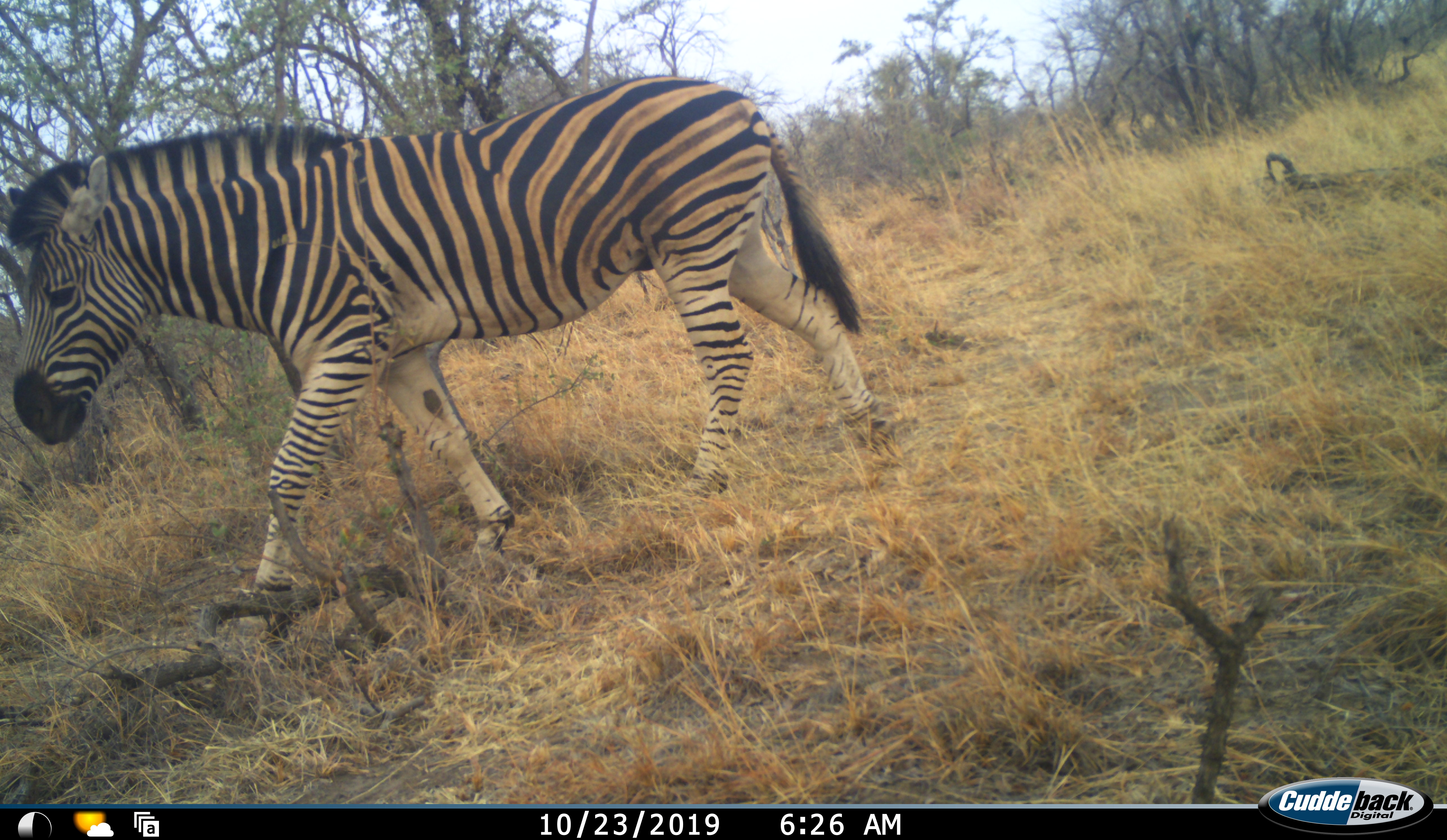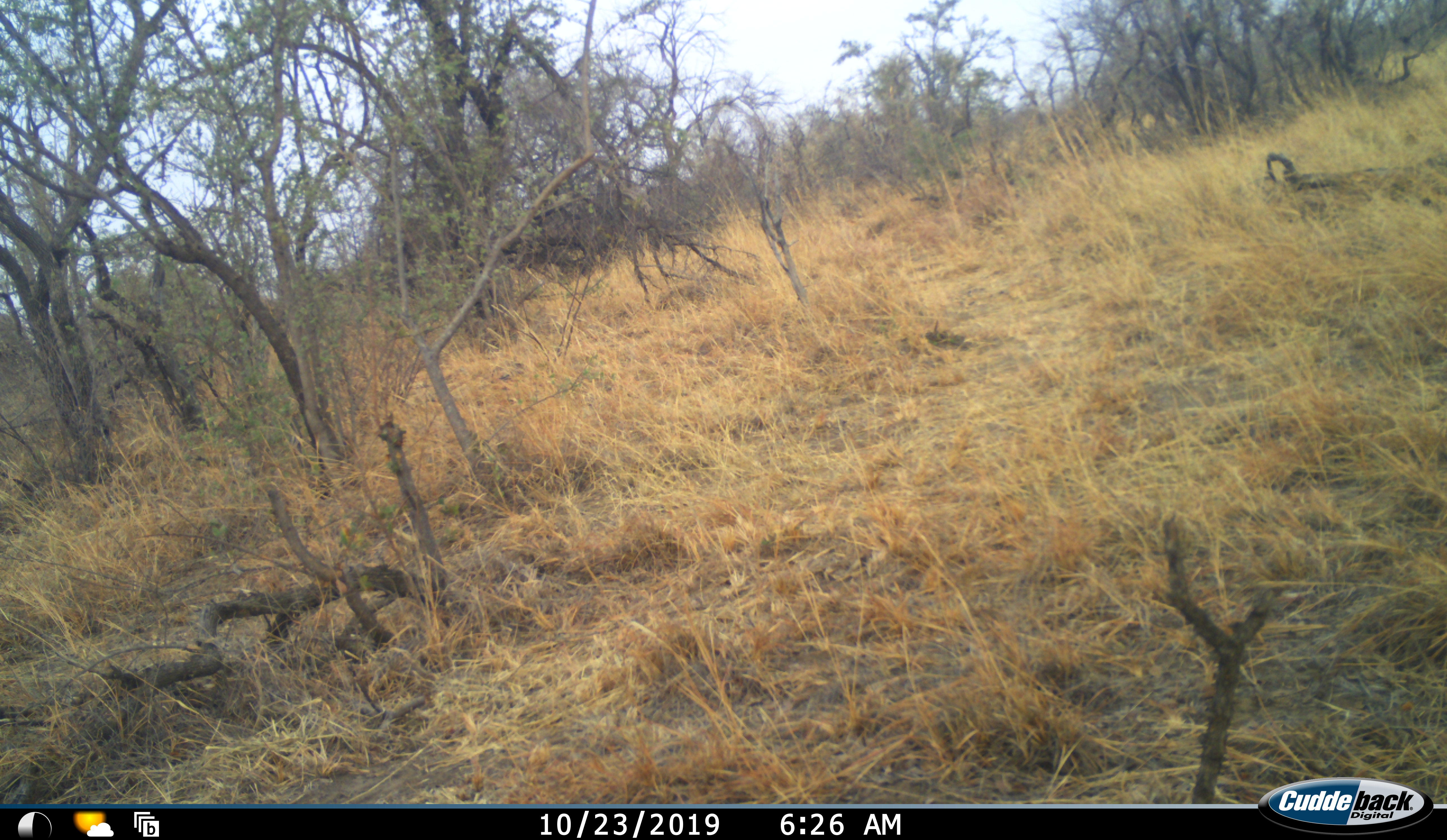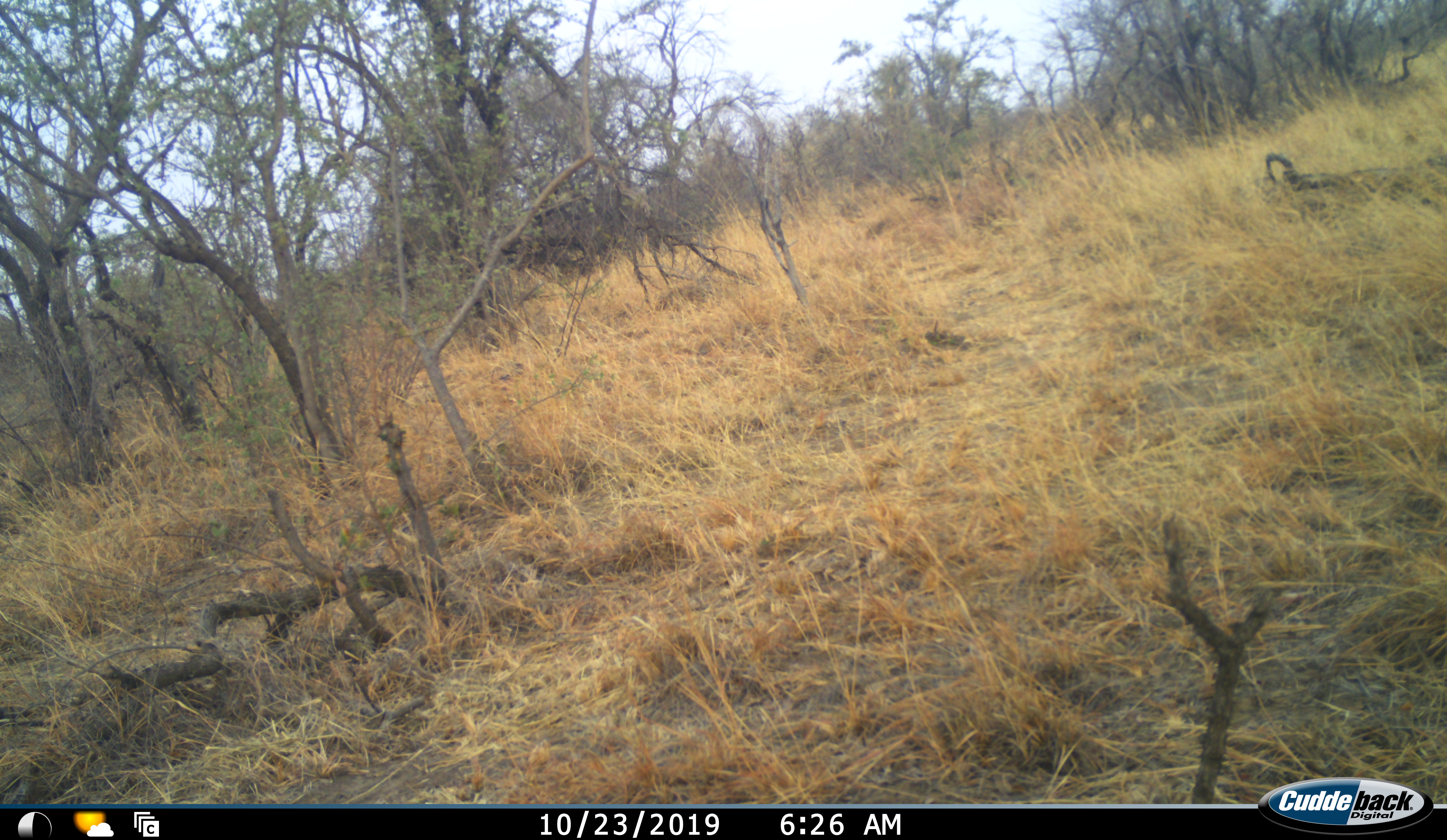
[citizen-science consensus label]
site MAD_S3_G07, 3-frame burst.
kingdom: Animalia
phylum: Chordata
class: Mammalia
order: Perissodactyla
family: Equidae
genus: Equus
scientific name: Equus quagga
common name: plains zebra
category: zebraplains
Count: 1.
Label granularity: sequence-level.